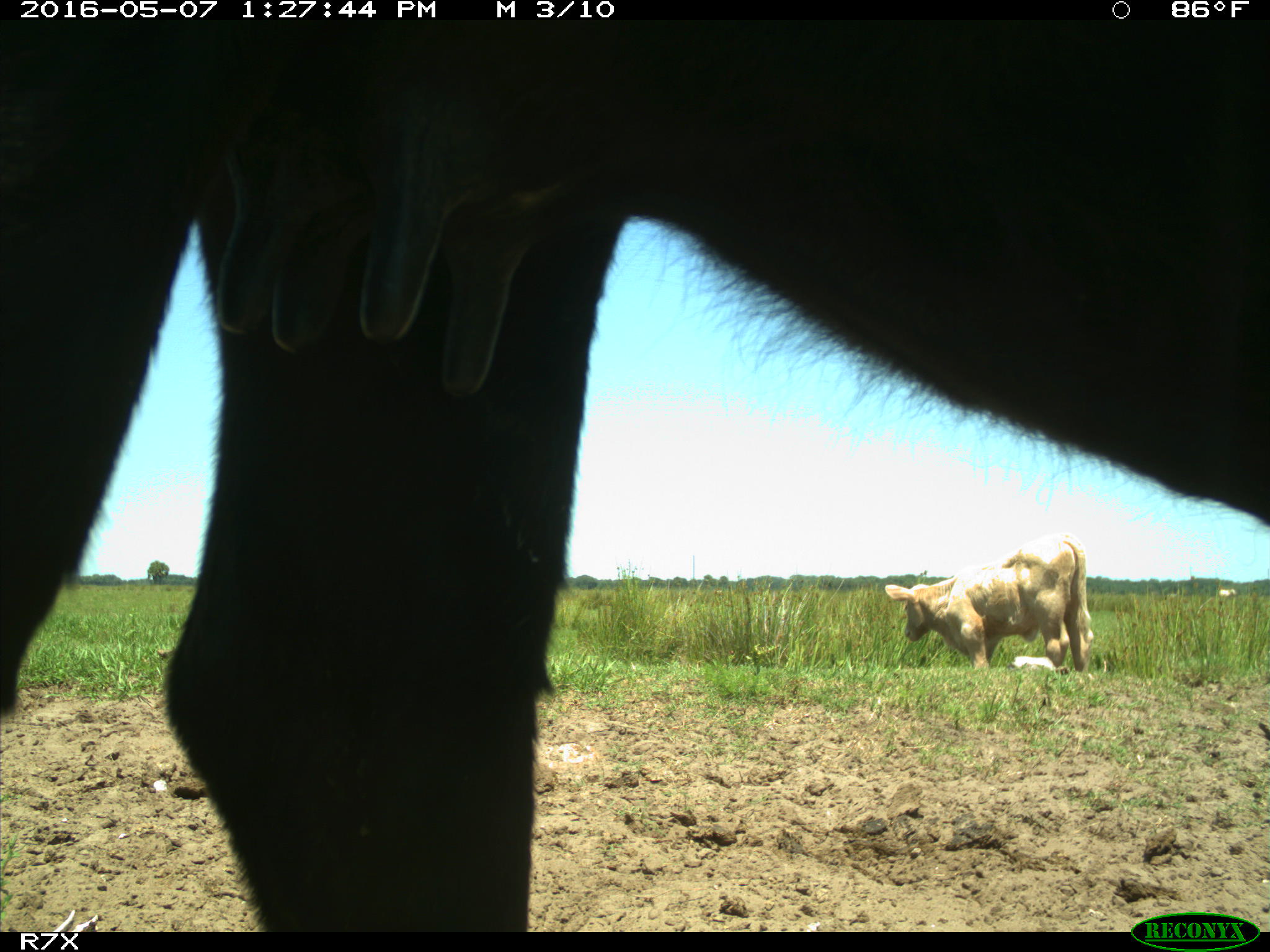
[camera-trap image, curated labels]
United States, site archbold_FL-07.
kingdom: Animalia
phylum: Chordata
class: Mammalia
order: Artiodactyla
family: Bovidae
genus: Bos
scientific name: Bos taurus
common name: domestic cow